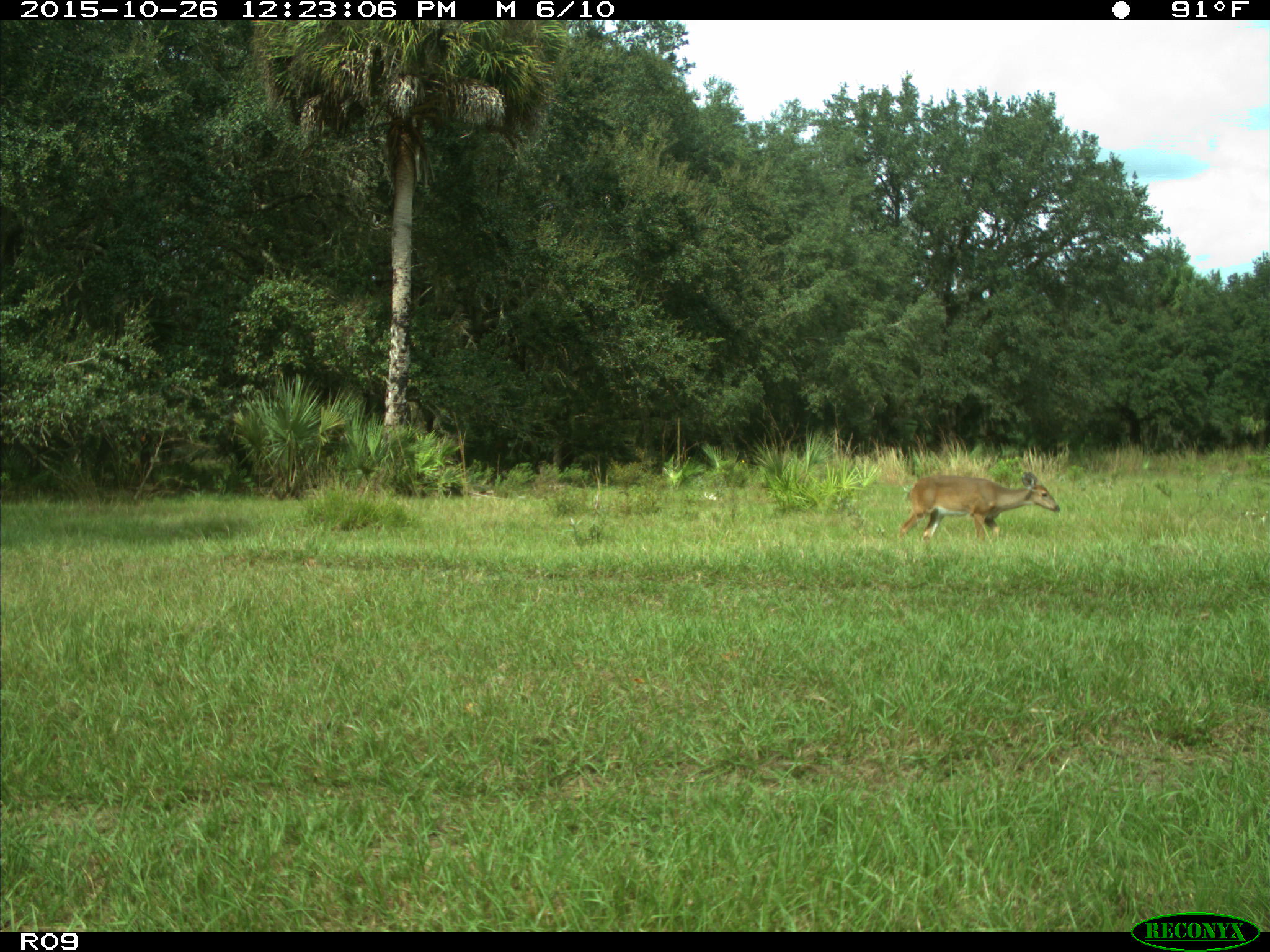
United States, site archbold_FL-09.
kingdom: Animalia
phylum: Chordata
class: Mammalia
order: Artiodactyla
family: Cervidae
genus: Odocoileus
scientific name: Odocoileus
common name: deer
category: unidentified deer